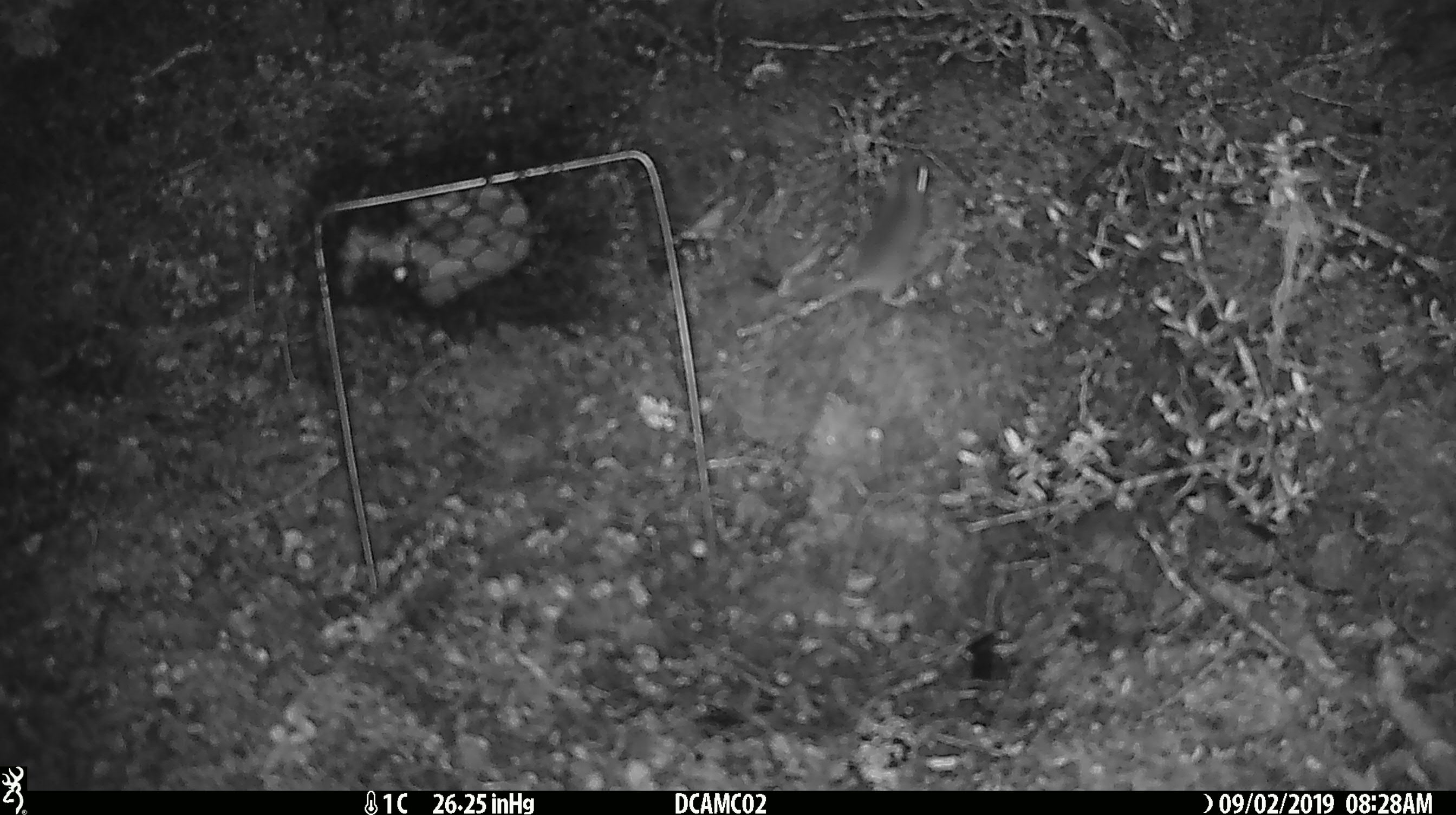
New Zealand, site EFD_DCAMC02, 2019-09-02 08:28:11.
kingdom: Animalia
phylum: Chordata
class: Mammalia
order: Rodentia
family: Muridae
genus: Mus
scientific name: Mus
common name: mouse